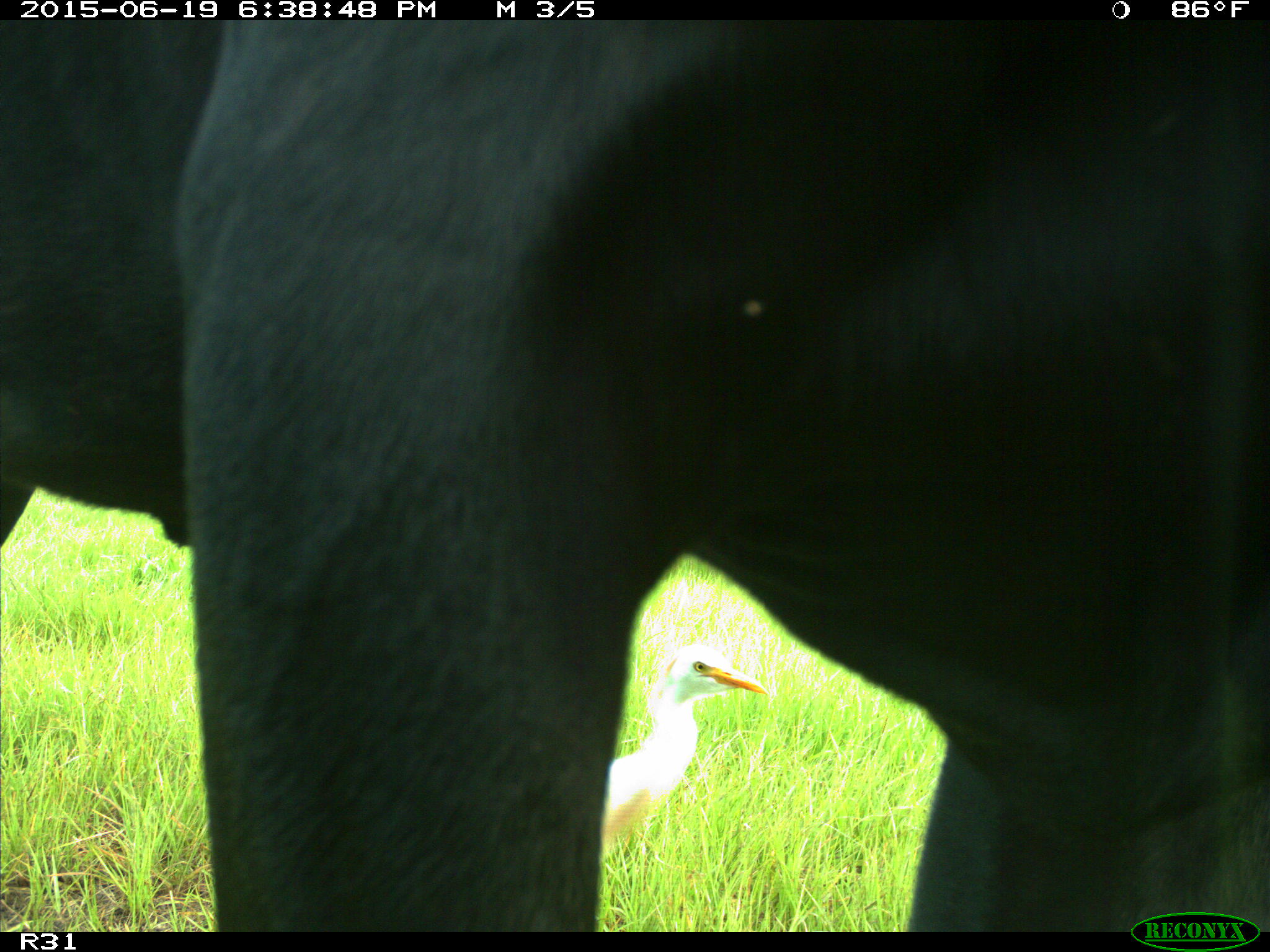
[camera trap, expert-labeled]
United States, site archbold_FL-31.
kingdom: Animalia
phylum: Chordata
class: Mammalia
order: Artiodactyla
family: Bovidae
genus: Bos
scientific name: Bos taurus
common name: domestic cow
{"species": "Bos taurus (domestic cow)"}